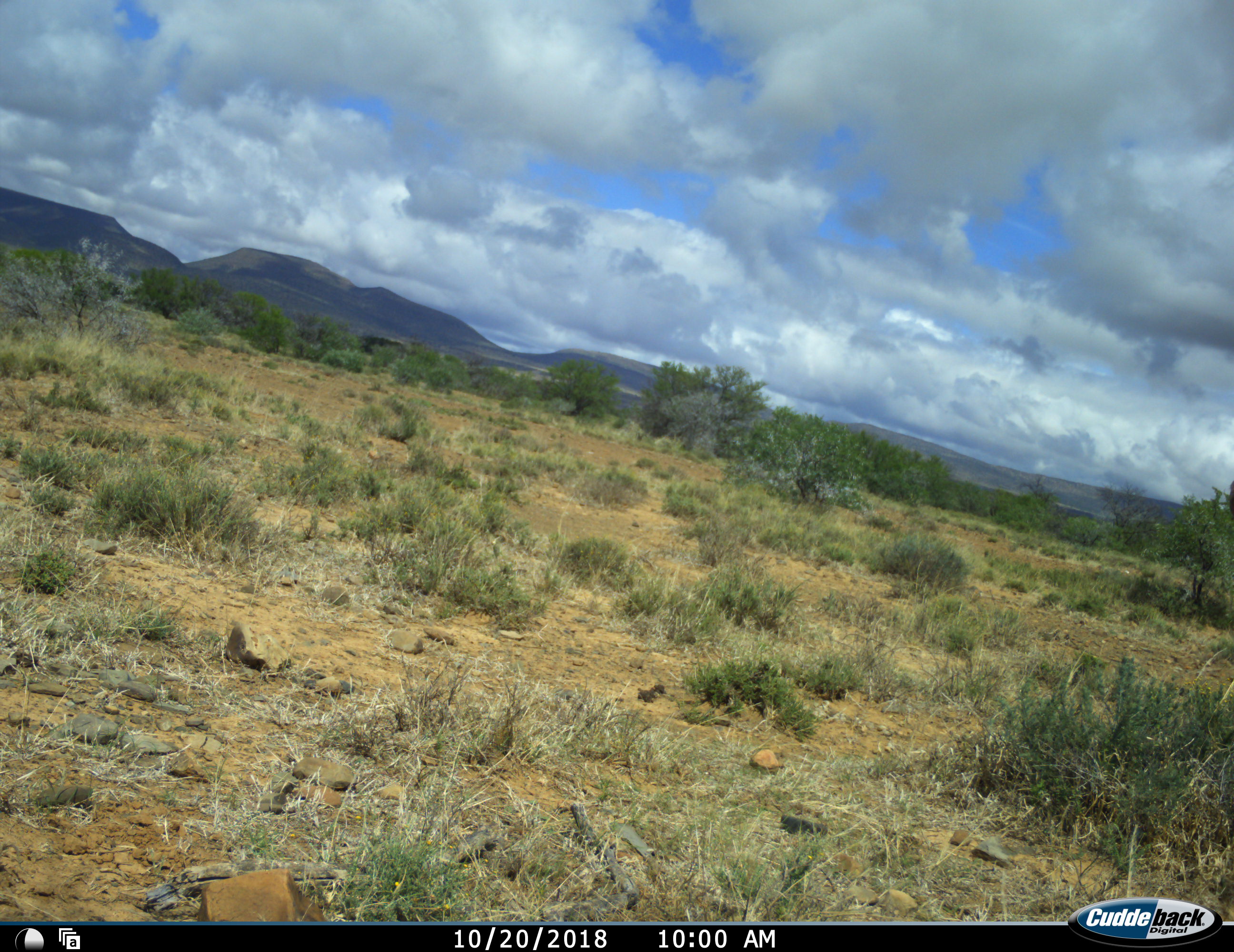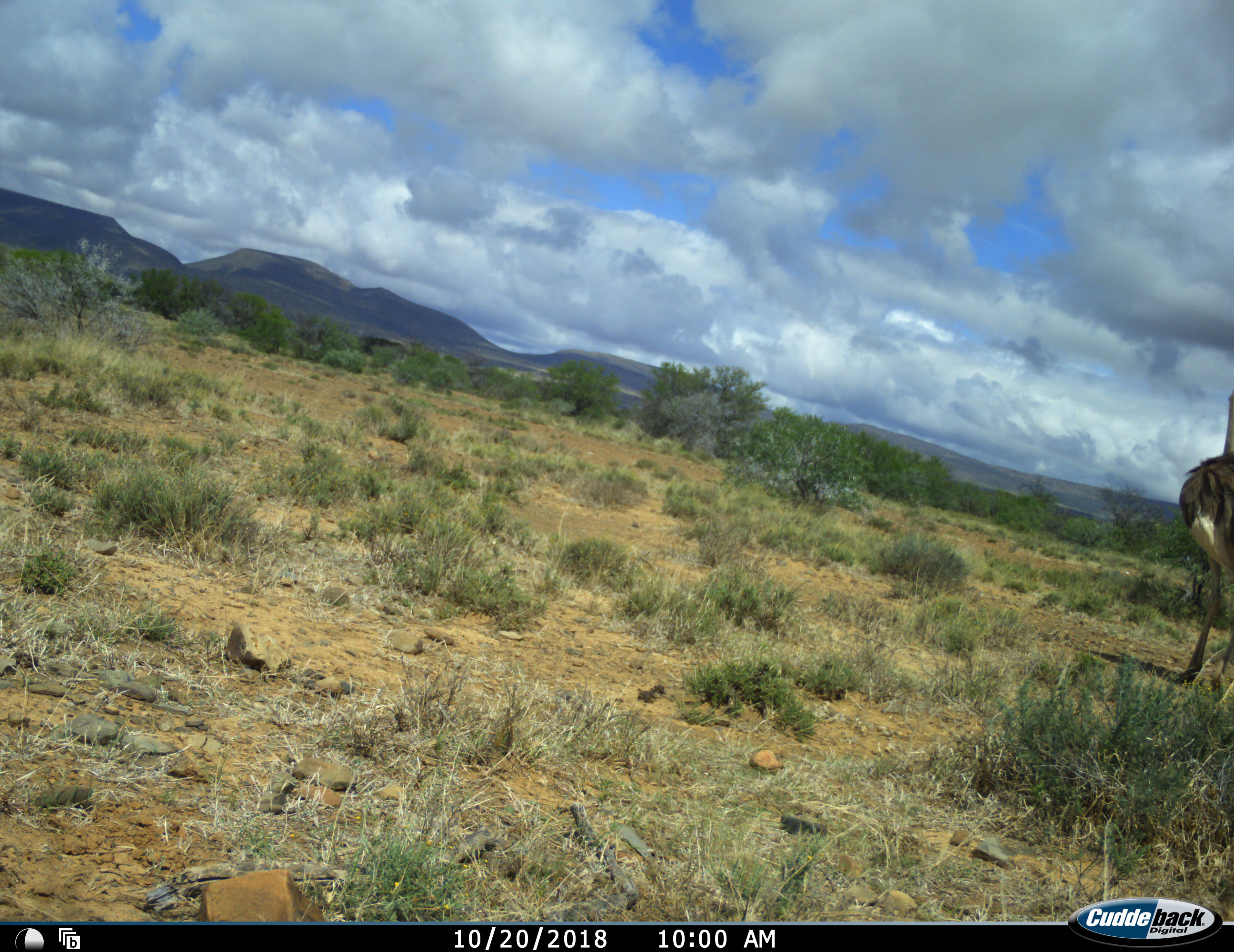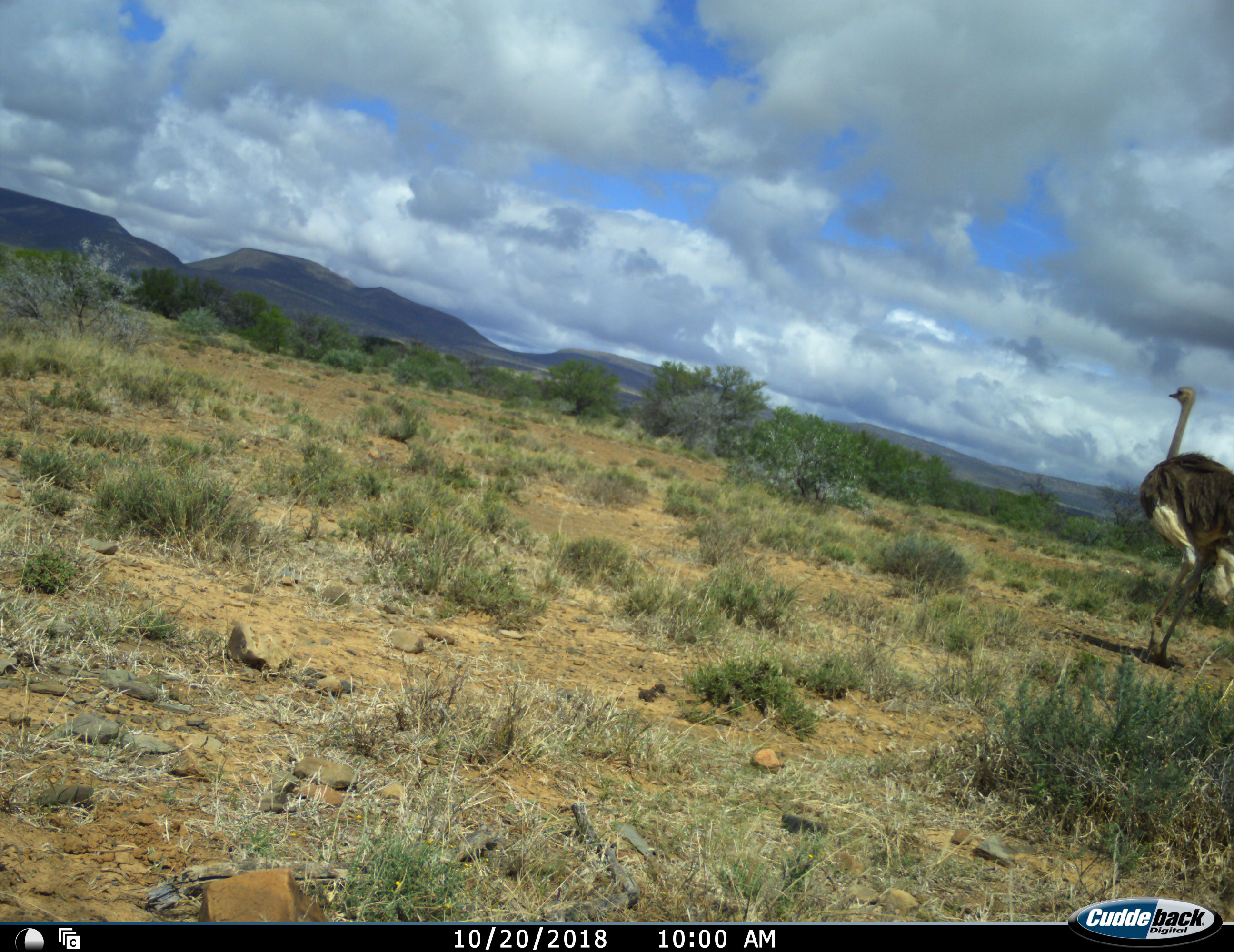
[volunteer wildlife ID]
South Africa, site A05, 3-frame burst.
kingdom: Animalia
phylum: Chordata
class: Aves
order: Struthioniformes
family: Struthionidae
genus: Struthio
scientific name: Struthio camelus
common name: ostrich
Ostrich (Struthio camelus), count 1. Behavior (volunteer vote fractions): standing 0%, resting 0%, moving 90%, interacting 0%. Young present (vote fraction): 0%. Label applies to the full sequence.